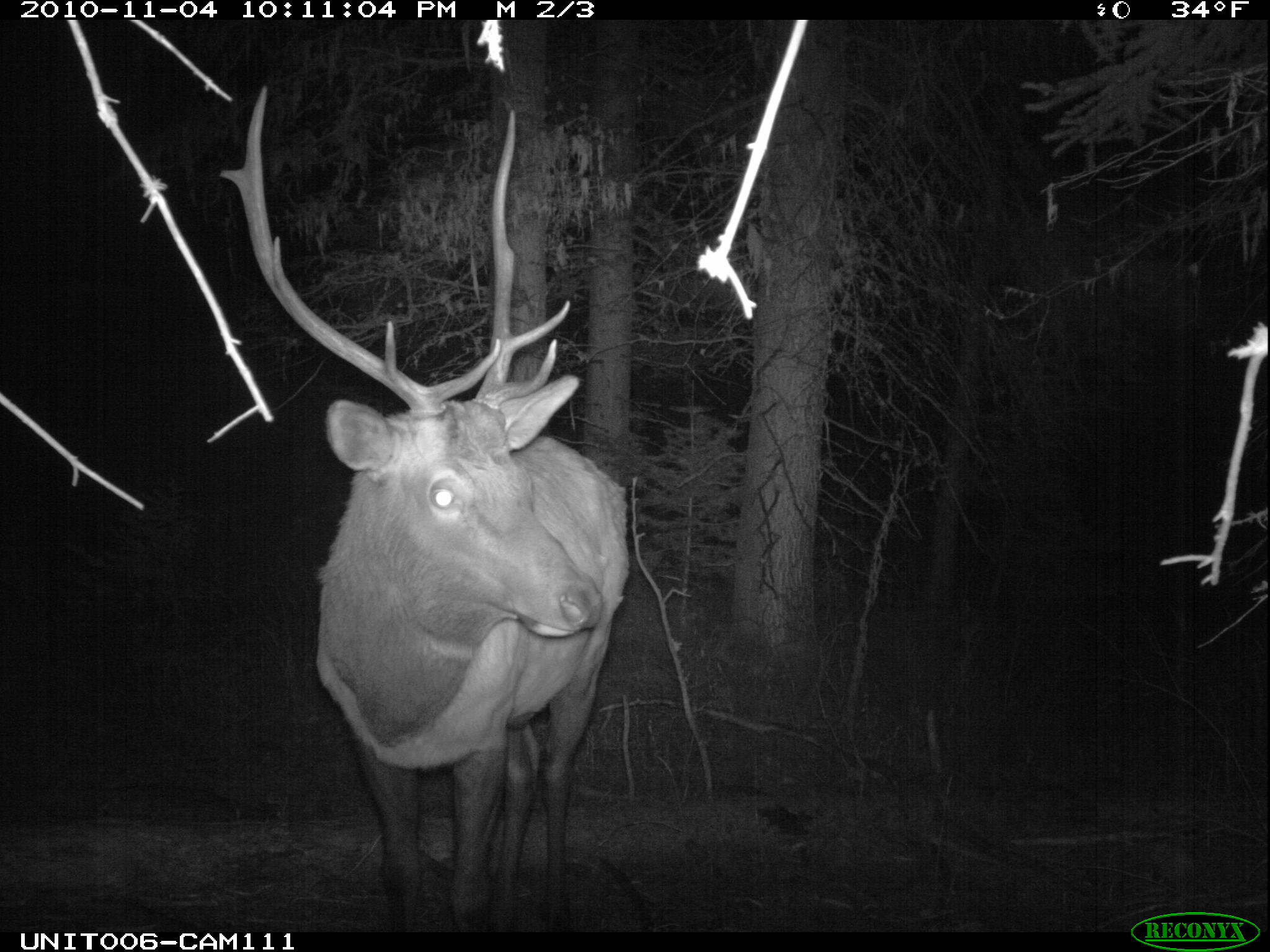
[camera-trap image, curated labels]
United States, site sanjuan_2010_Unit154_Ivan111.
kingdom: Animalia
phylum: Chordata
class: Mammalia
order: Artiodactyla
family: Cervidae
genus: Cervus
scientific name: Cervus elaphus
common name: red deer